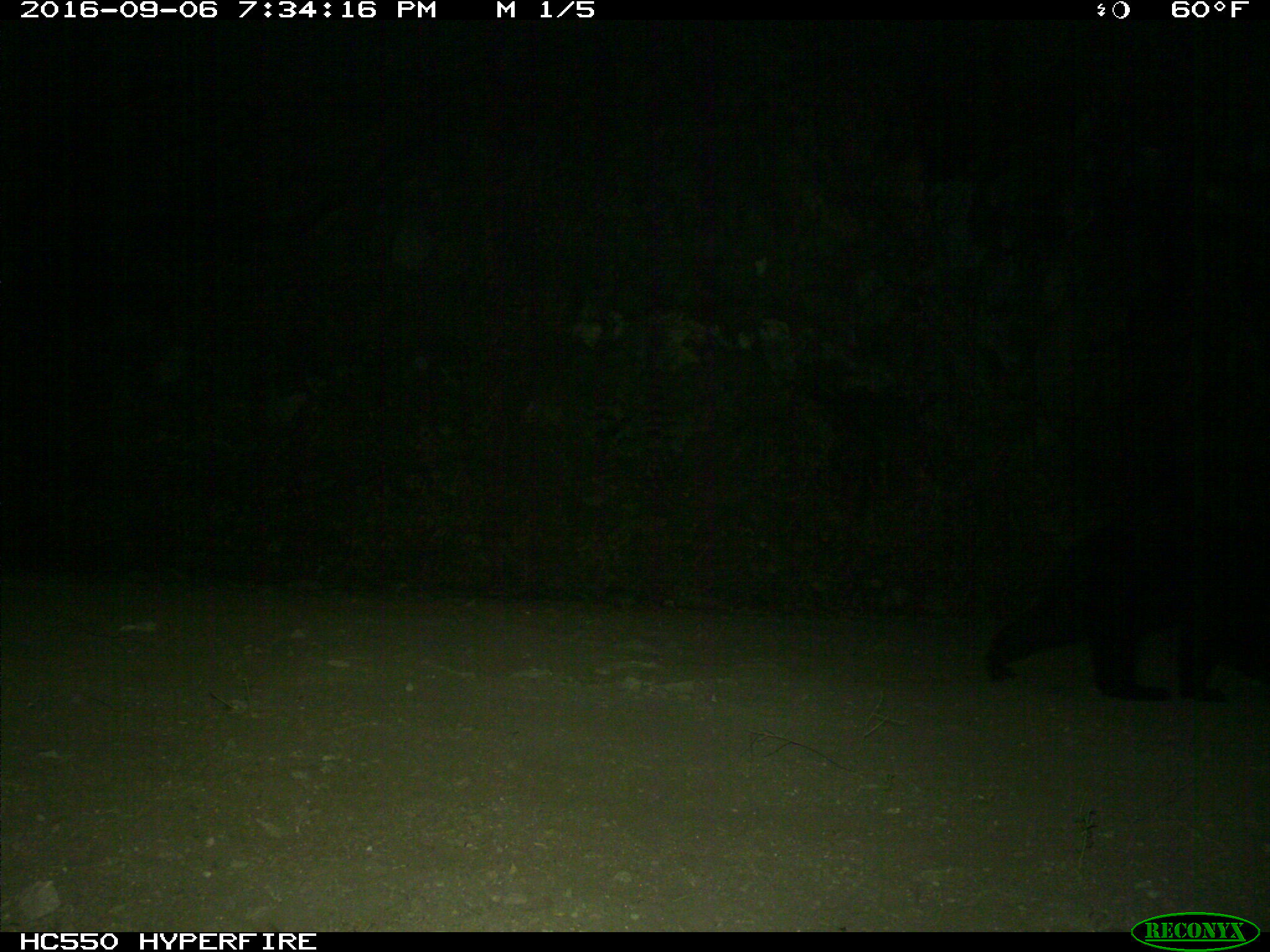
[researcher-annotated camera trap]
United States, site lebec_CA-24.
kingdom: Animalia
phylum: Chordata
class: Mammalia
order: Carnivora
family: Ursidae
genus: Ursus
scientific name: Ursus americanus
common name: american black bear